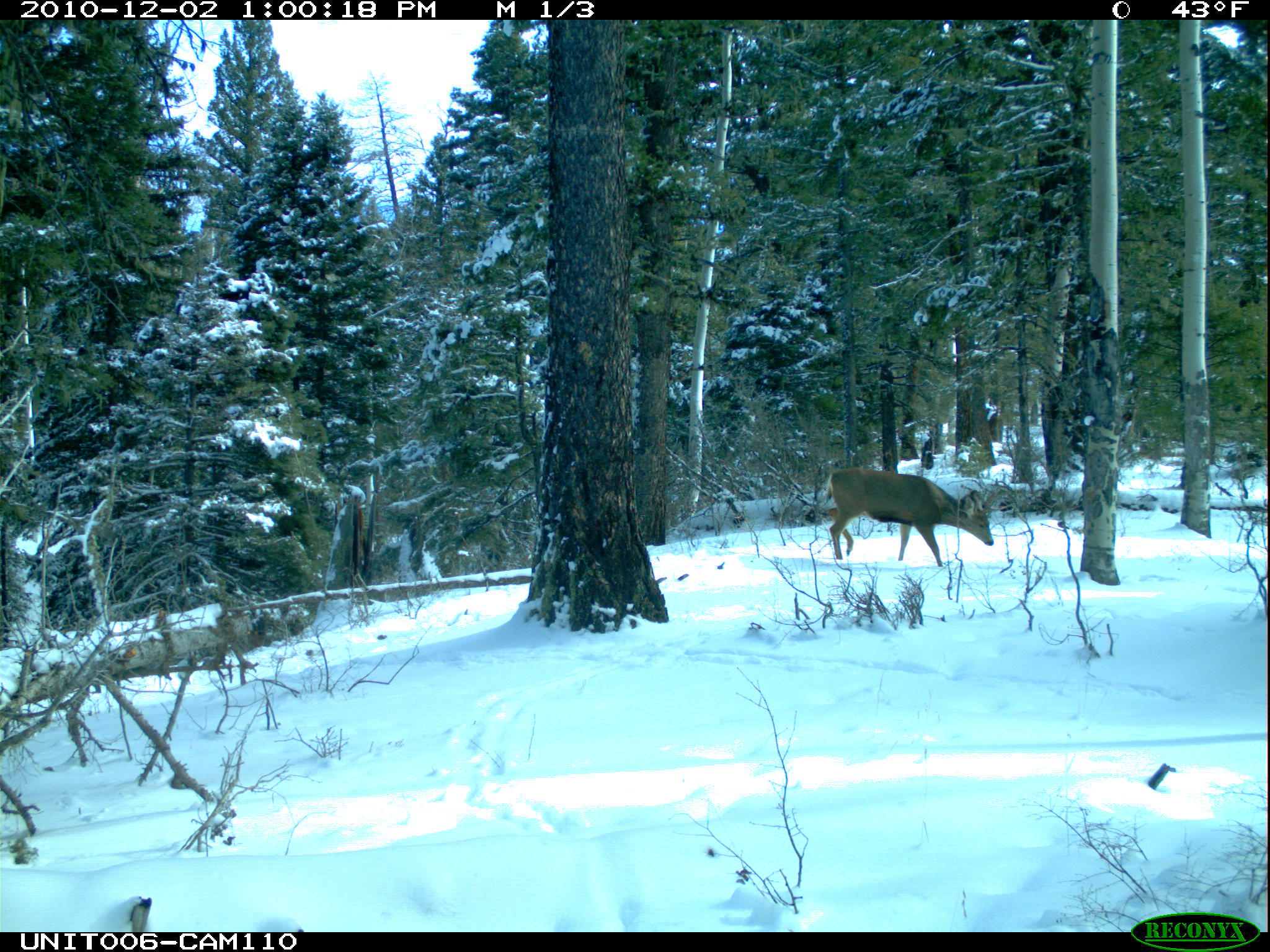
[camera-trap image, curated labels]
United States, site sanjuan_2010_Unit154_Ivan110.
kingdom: Animalia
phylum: Chordata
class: Mammalia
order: Artiodactyla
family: Cervidae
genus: Odocoileus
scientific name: Odocoileus hemionus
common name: mule deer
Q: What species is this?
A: Odocoileus hemionus (mule deer).